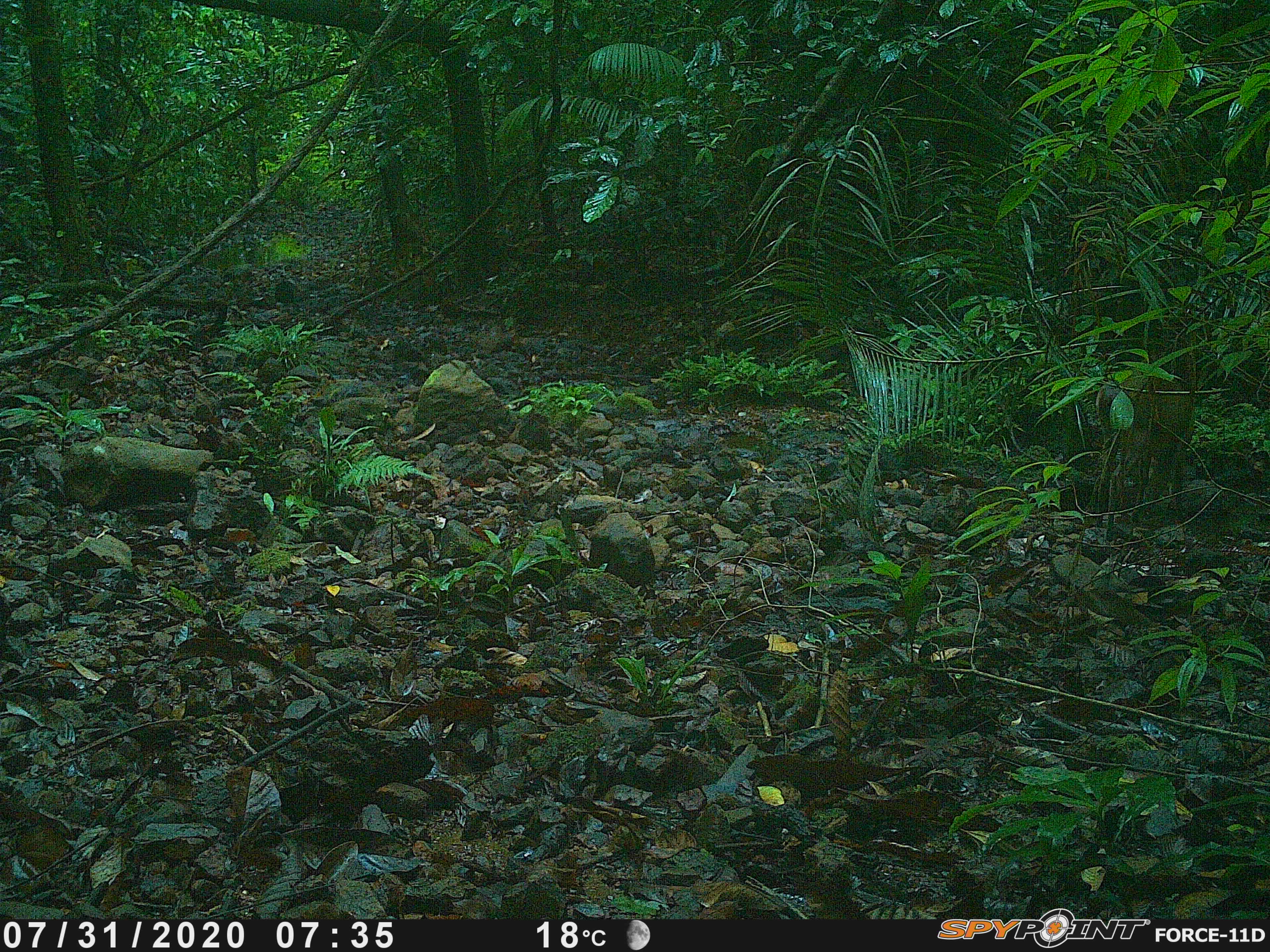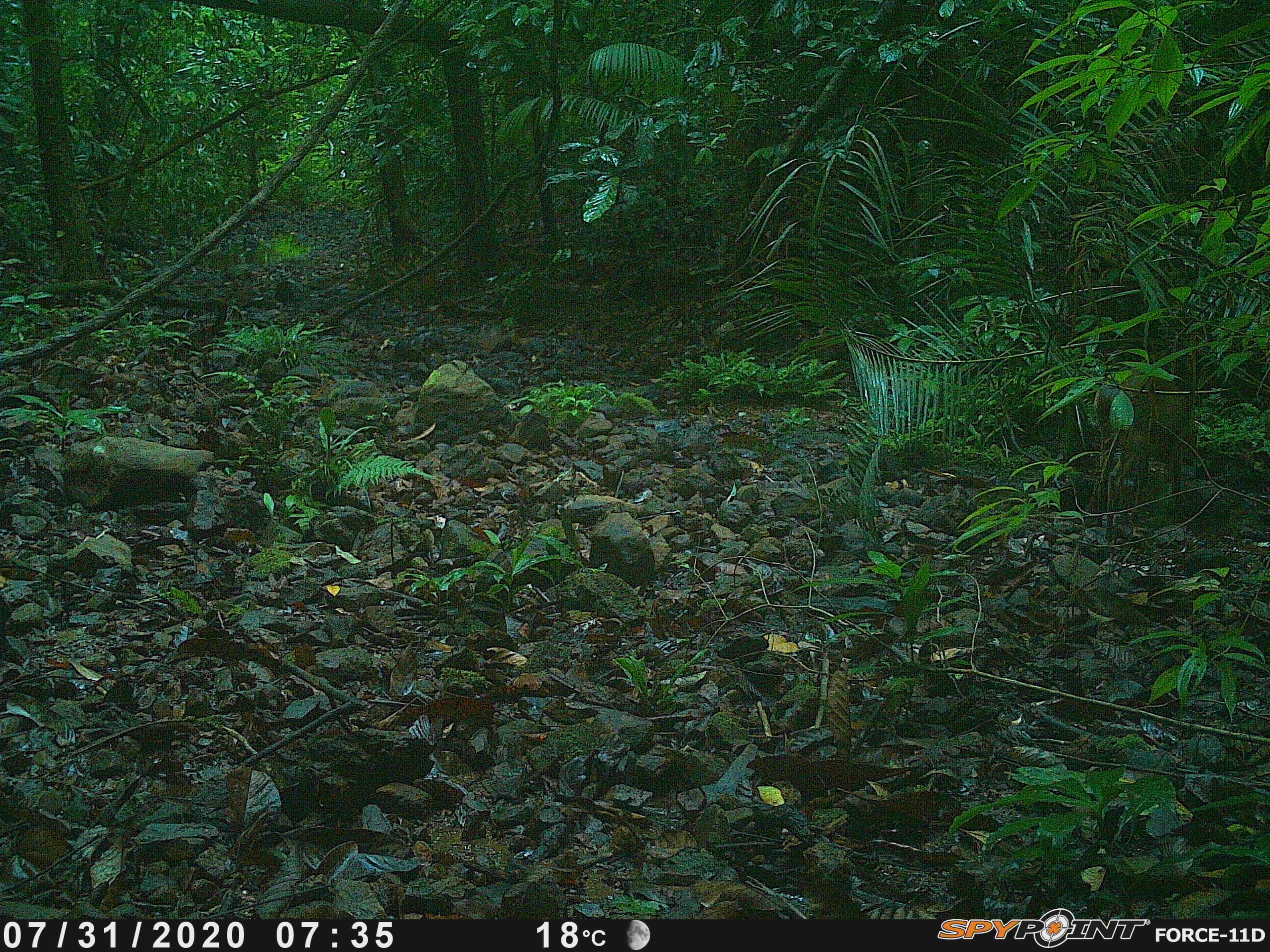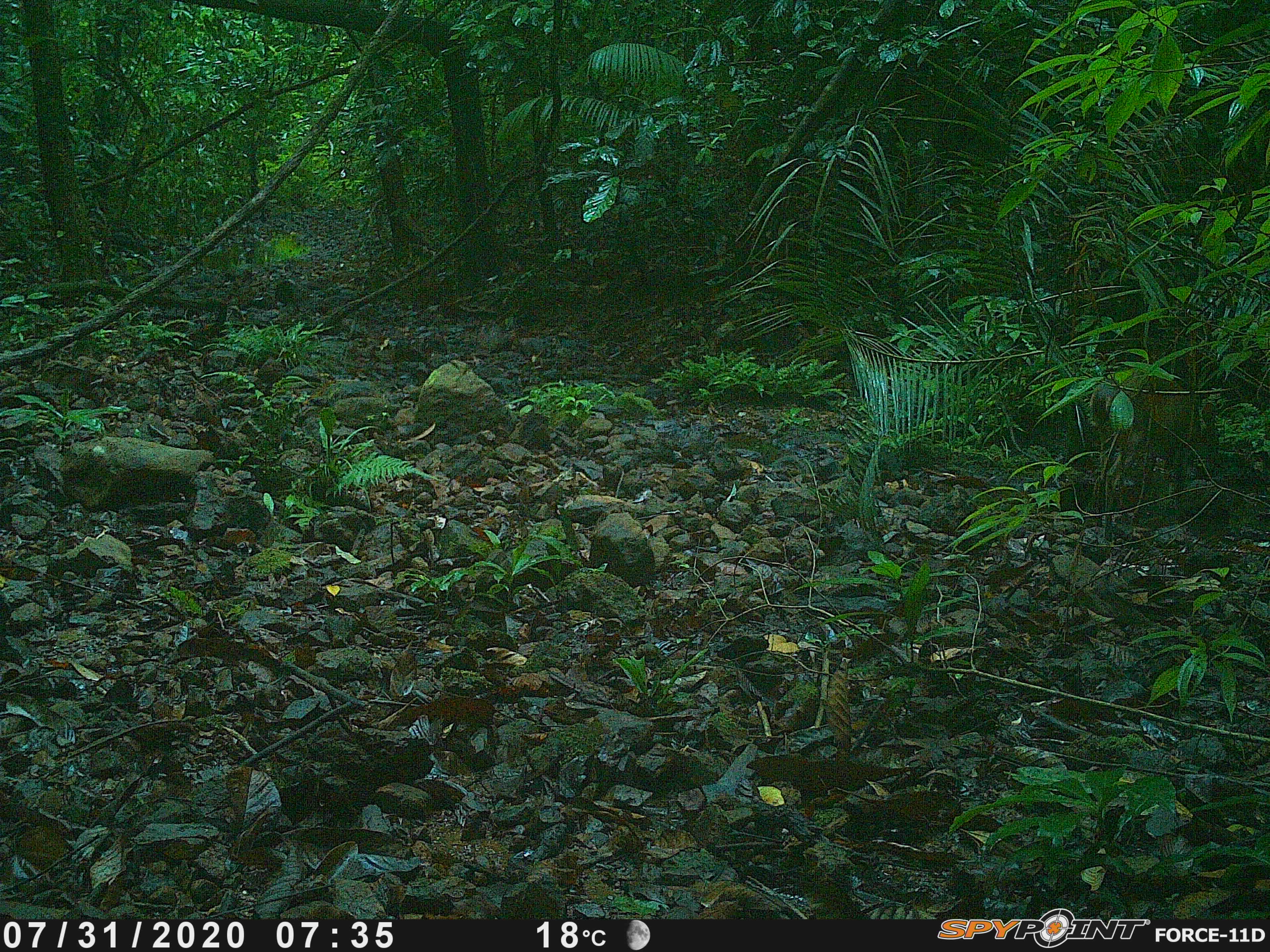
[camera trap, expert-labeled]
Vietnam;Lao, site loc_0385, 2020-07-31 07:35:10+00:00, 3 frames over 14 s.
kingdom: Animalia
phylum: Chordata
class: Mammalia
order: Artiodactyla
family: Cervidae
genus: Muntiacus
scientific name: Muntiacus vuquangensis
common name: large-antlered muntjac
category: large antlered muntjac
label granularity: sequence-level